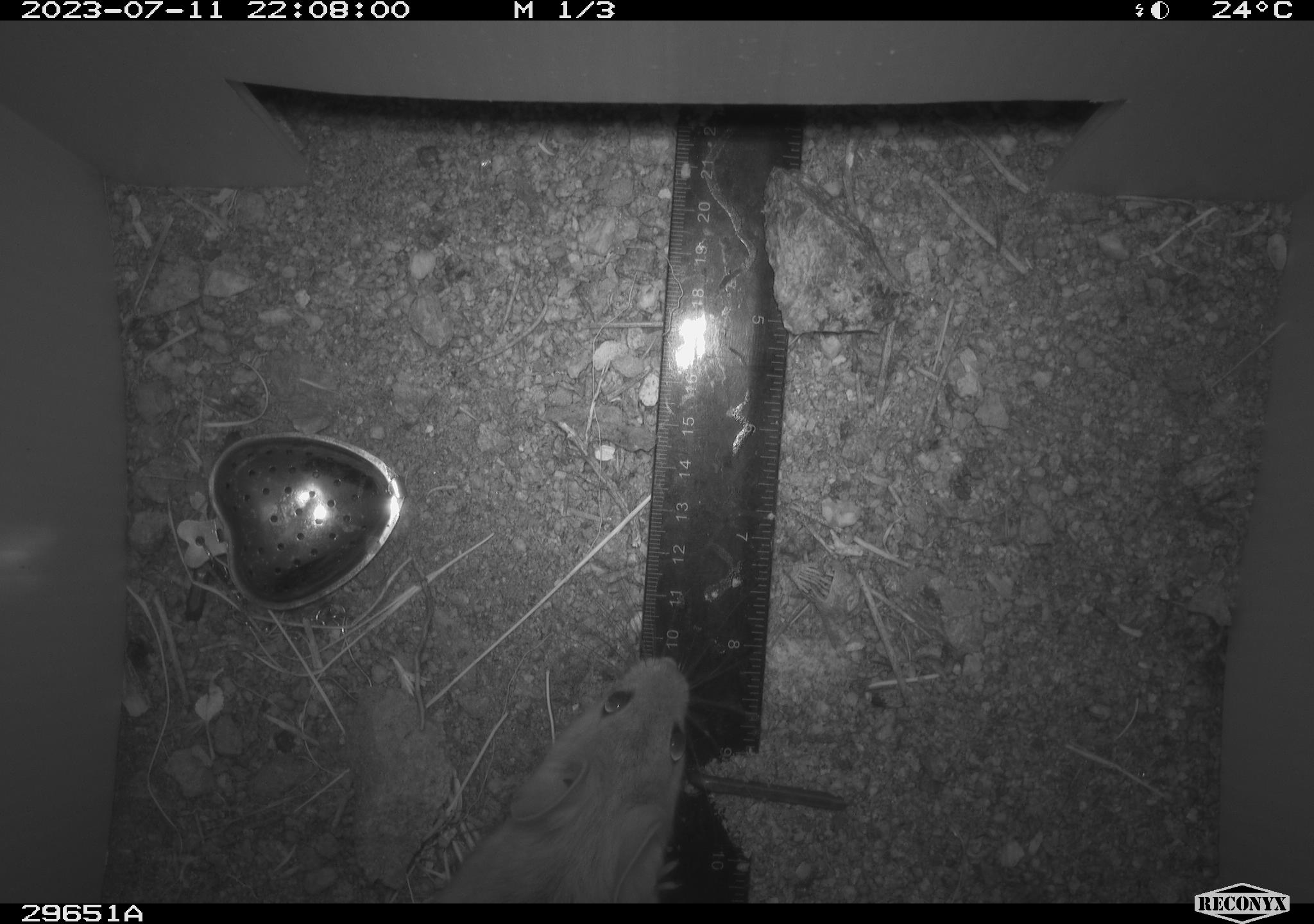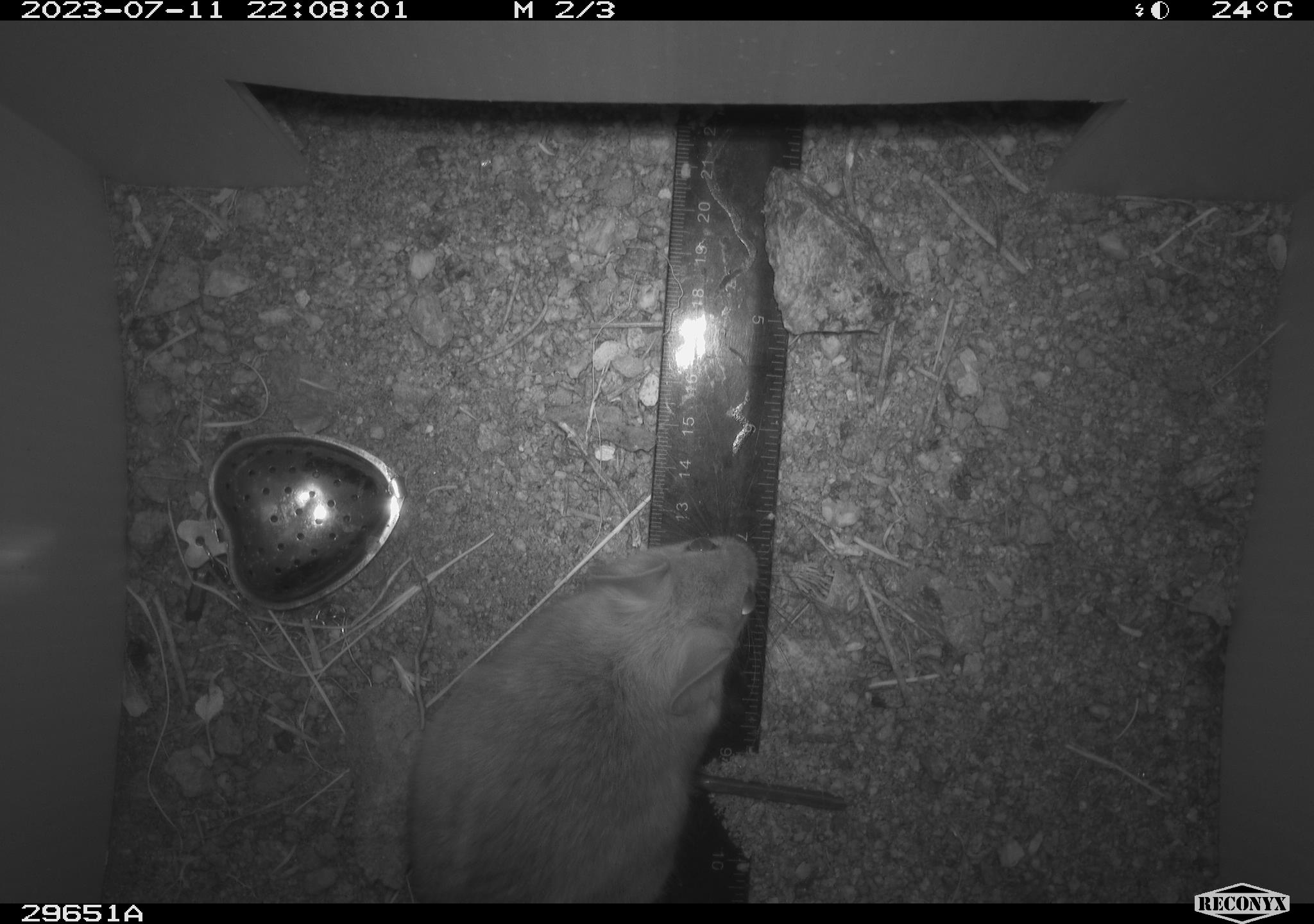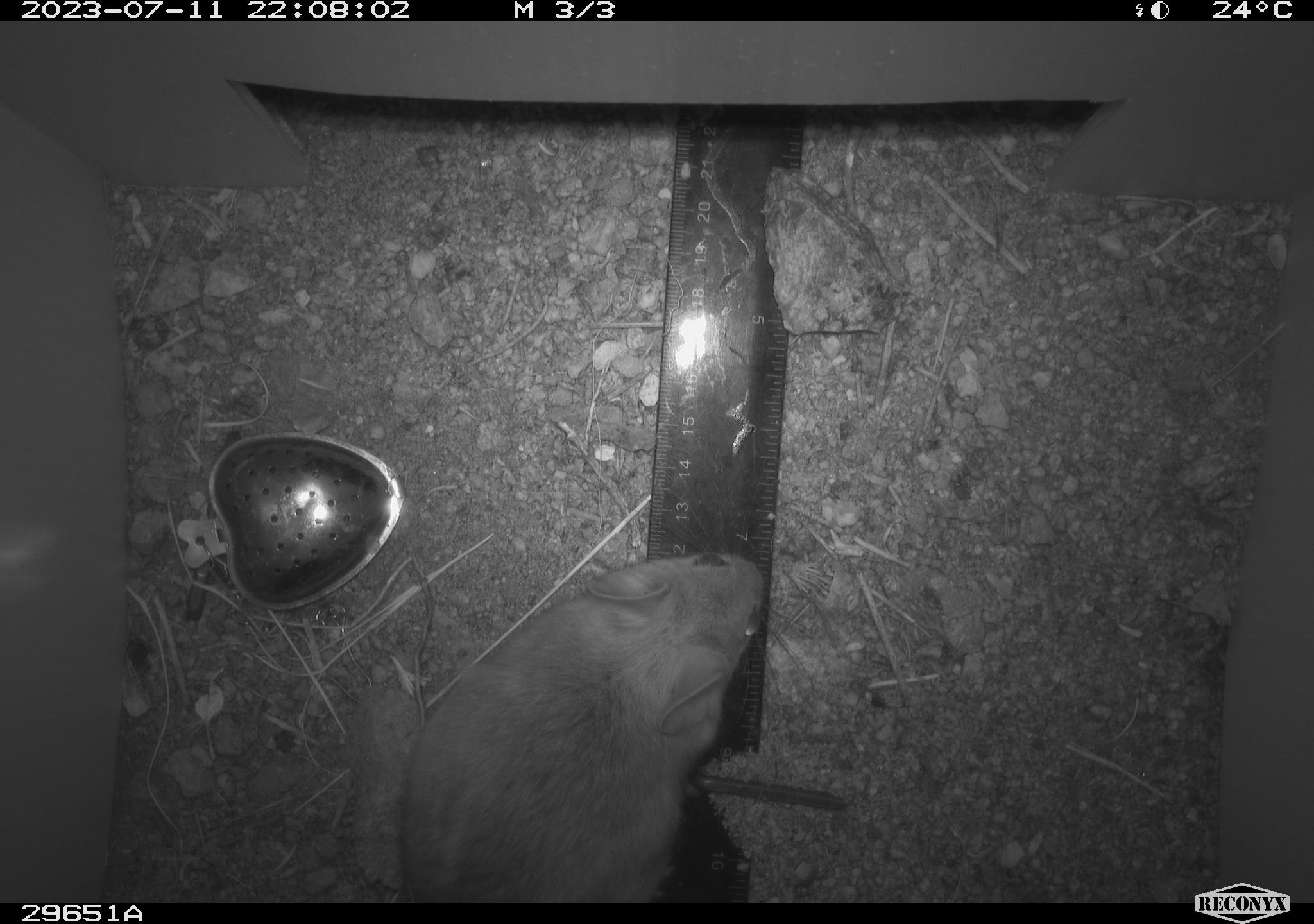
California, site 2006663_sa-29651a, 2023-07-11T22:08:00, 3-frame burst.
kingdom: Animalia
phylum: Chordata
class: Mammalia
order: Rodentia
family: Cricetidae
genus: Neotoma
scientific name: Neotoma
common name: pack rat or woodrat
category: neotoma species